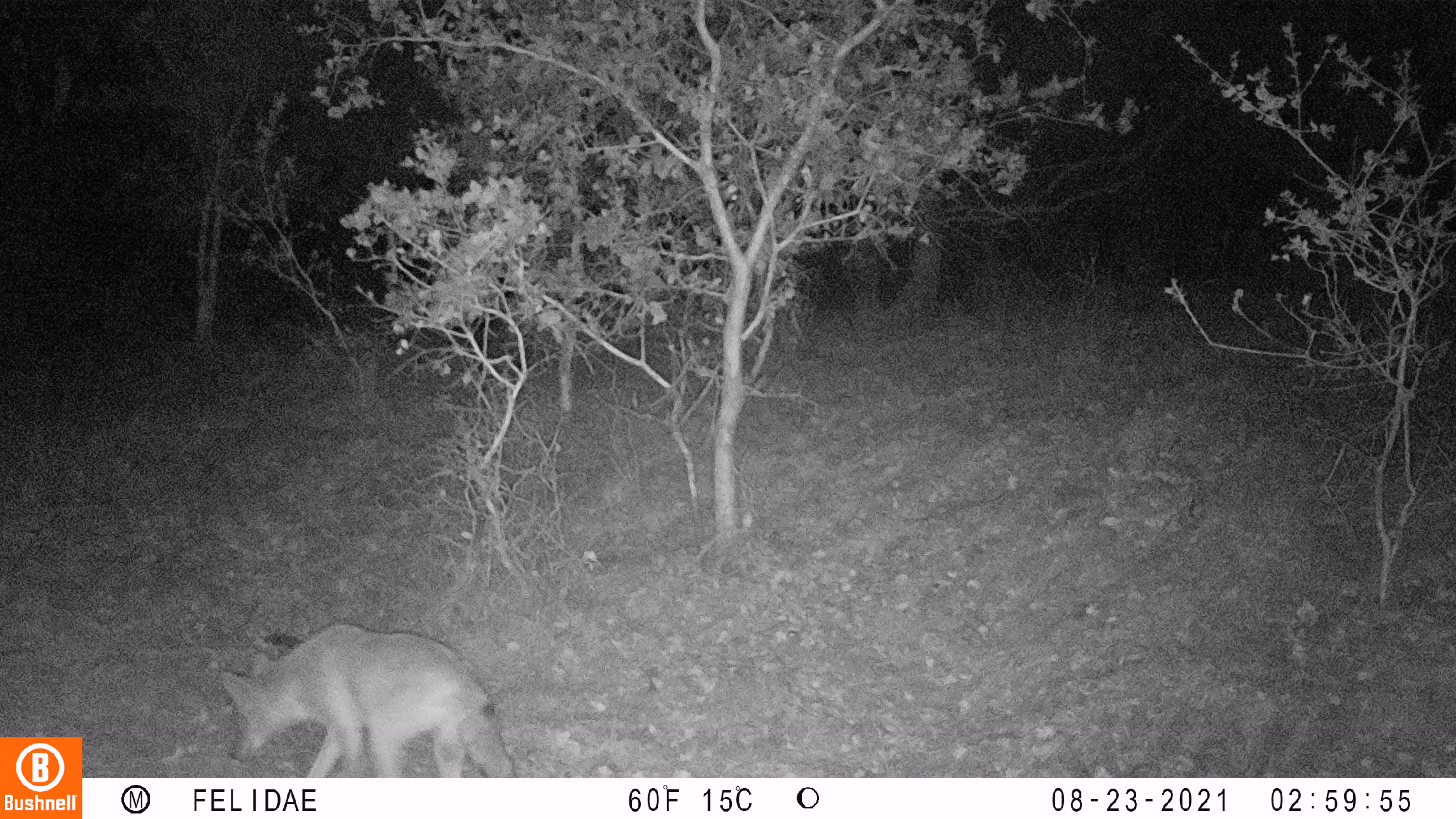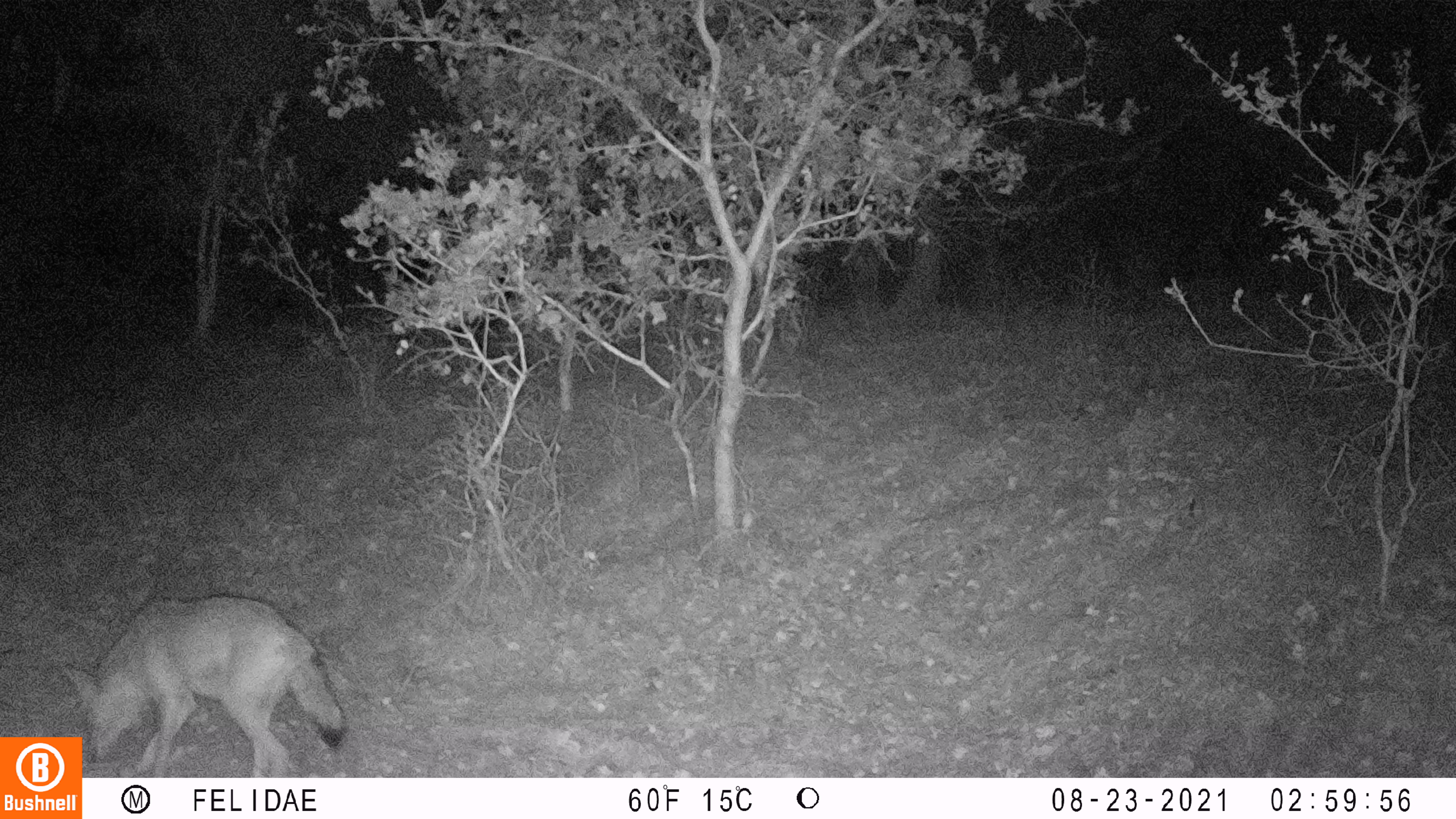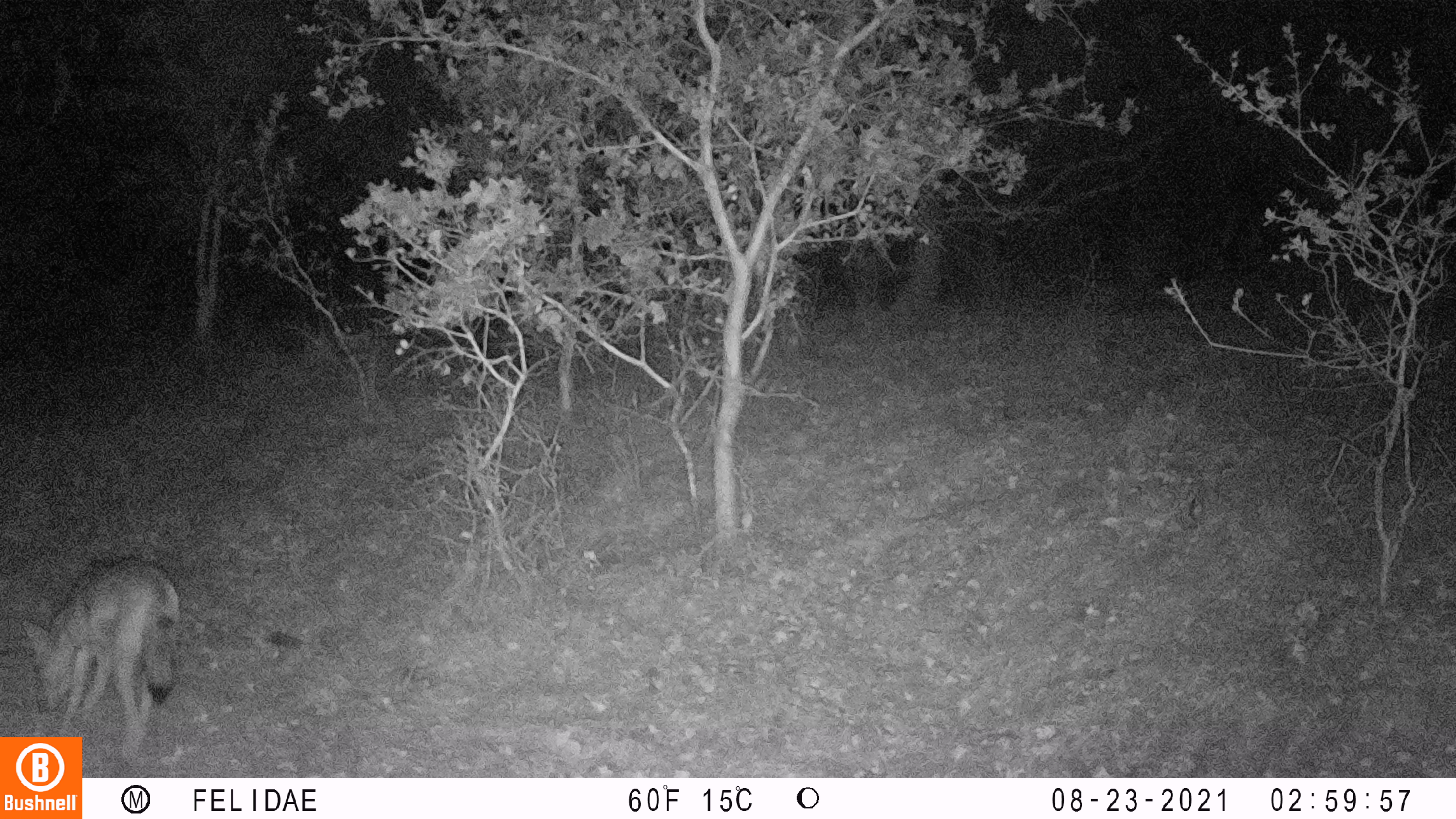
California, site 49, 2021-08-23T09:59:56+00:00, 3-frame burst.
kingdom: Animalia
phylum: Chordata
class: Mammalia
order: Carnivora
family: Canidae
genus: Canis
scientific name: Canis latrans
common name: coyote